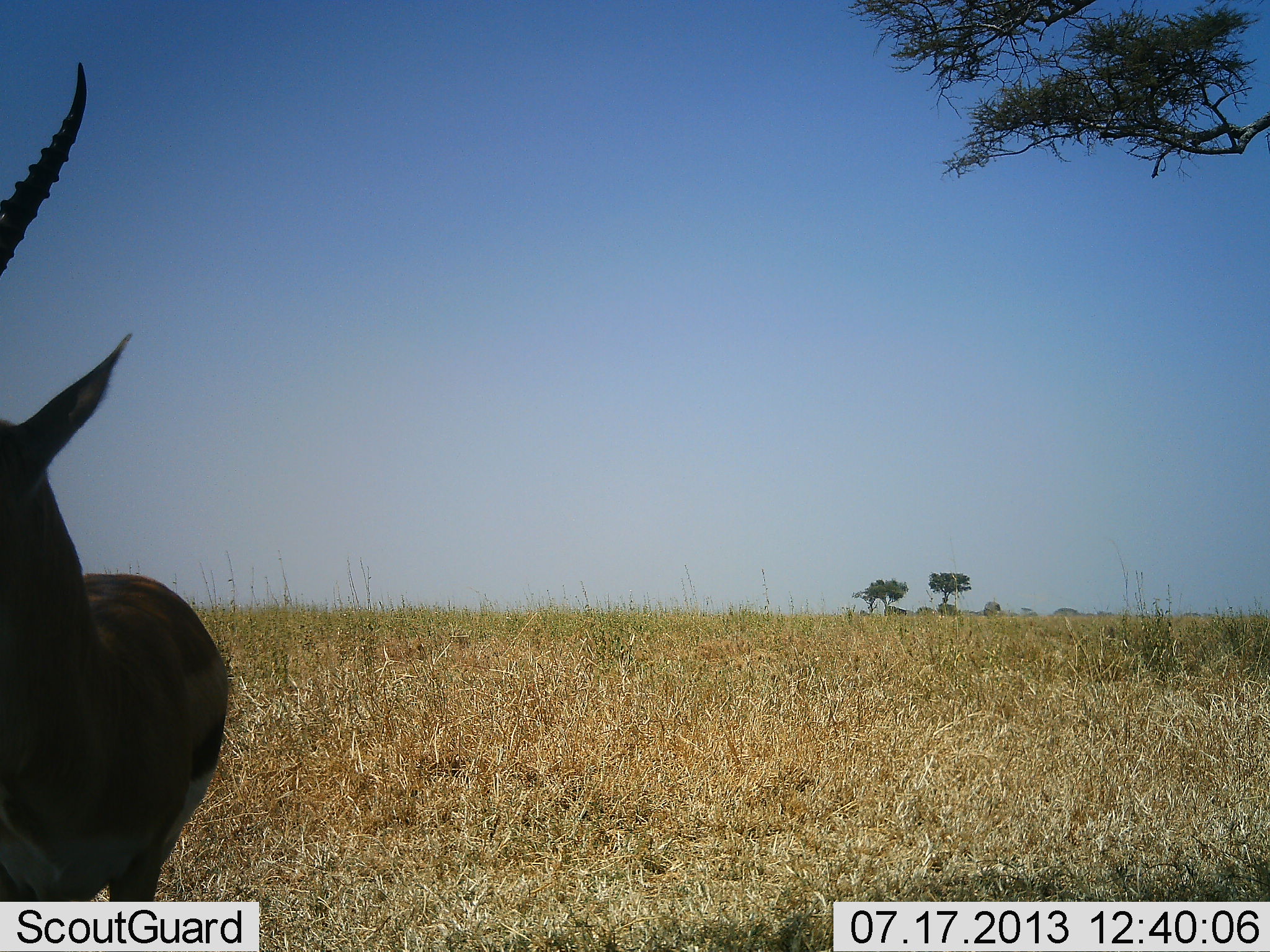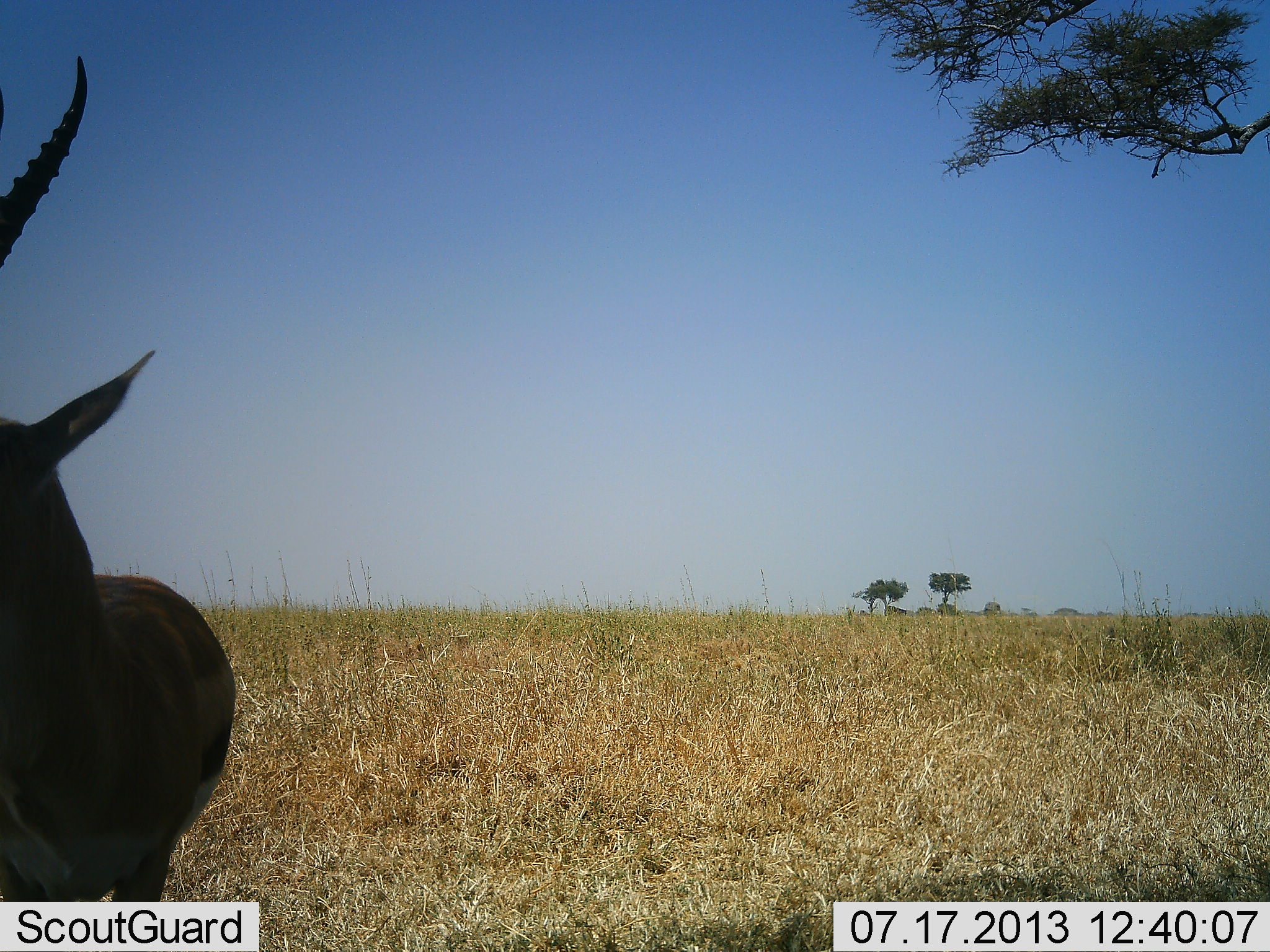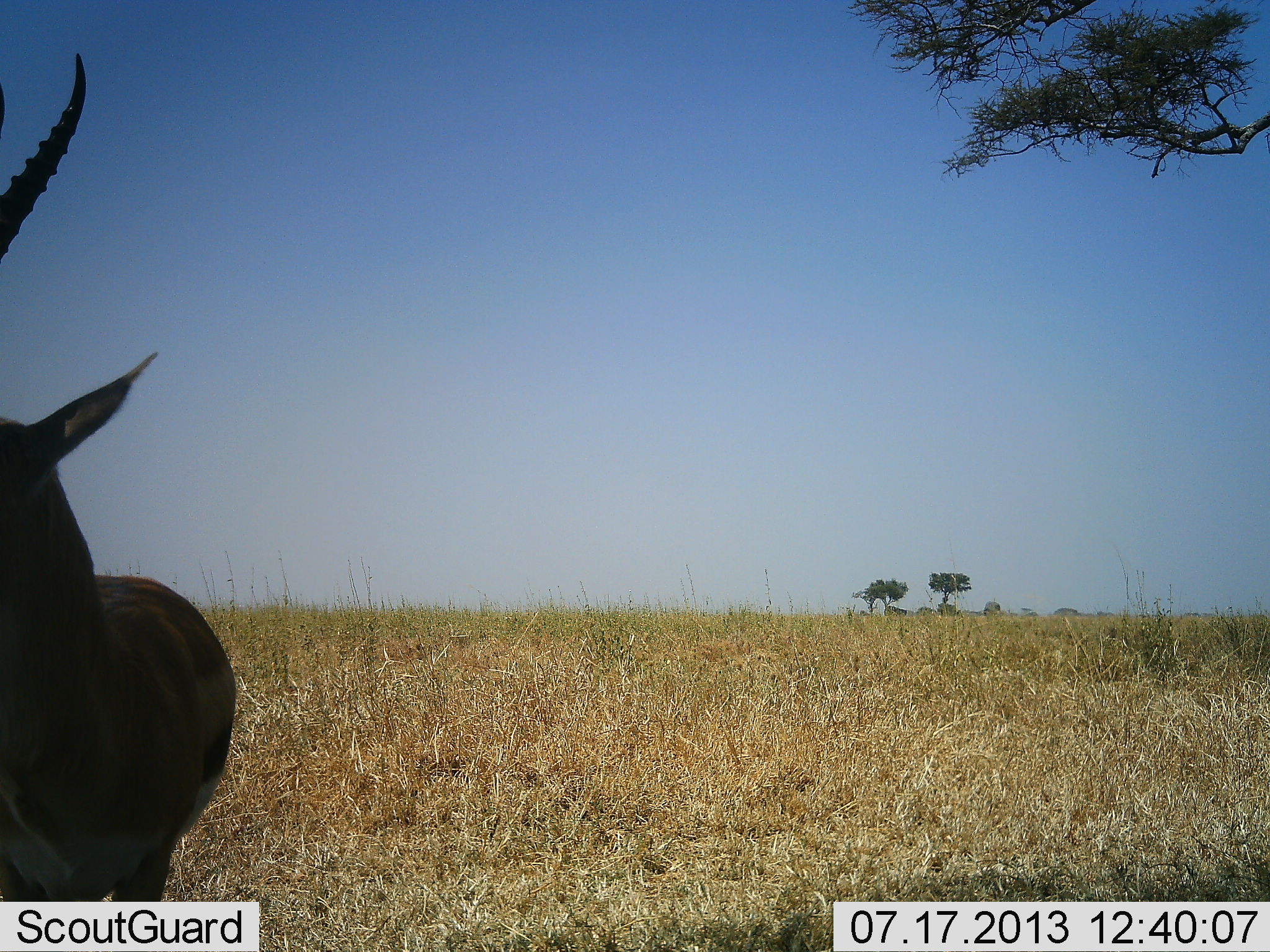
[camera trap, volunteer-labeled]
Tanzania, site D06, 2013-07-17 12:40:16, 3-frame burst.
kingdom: Animalia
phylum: Chordata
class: Mammalia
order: Artiodactyla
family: Bovidae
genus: Eudorcas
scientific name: Eudorcas thomsonii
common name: thomson's gazelle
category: gazellethomsons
Gazellethomsons (thomson's gazelle) (Eudorcas thomsonii), count 1. Behavior (volunteer vote fractions): standing 93%, resting 4%, moving 7%, interacting 4%. Young present (vote fraction): 0%. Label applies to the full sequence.